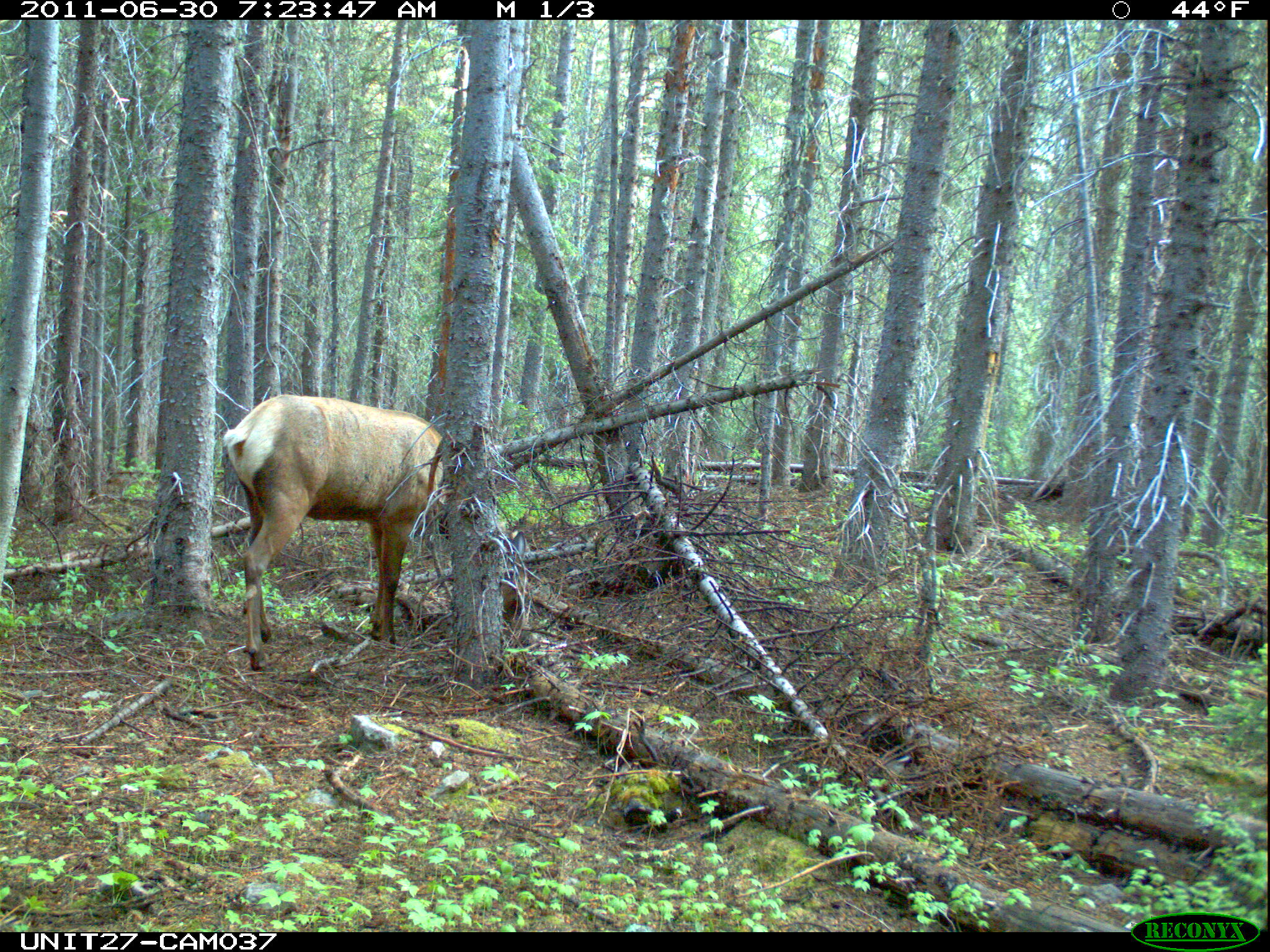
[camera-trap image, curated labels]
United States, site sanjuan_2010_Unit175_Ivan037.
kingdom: Animalia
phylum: Chordata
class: Mammalia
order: Artiodactyla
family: Cervidae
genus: Cervus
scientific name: Cervus elaphus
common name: red deer